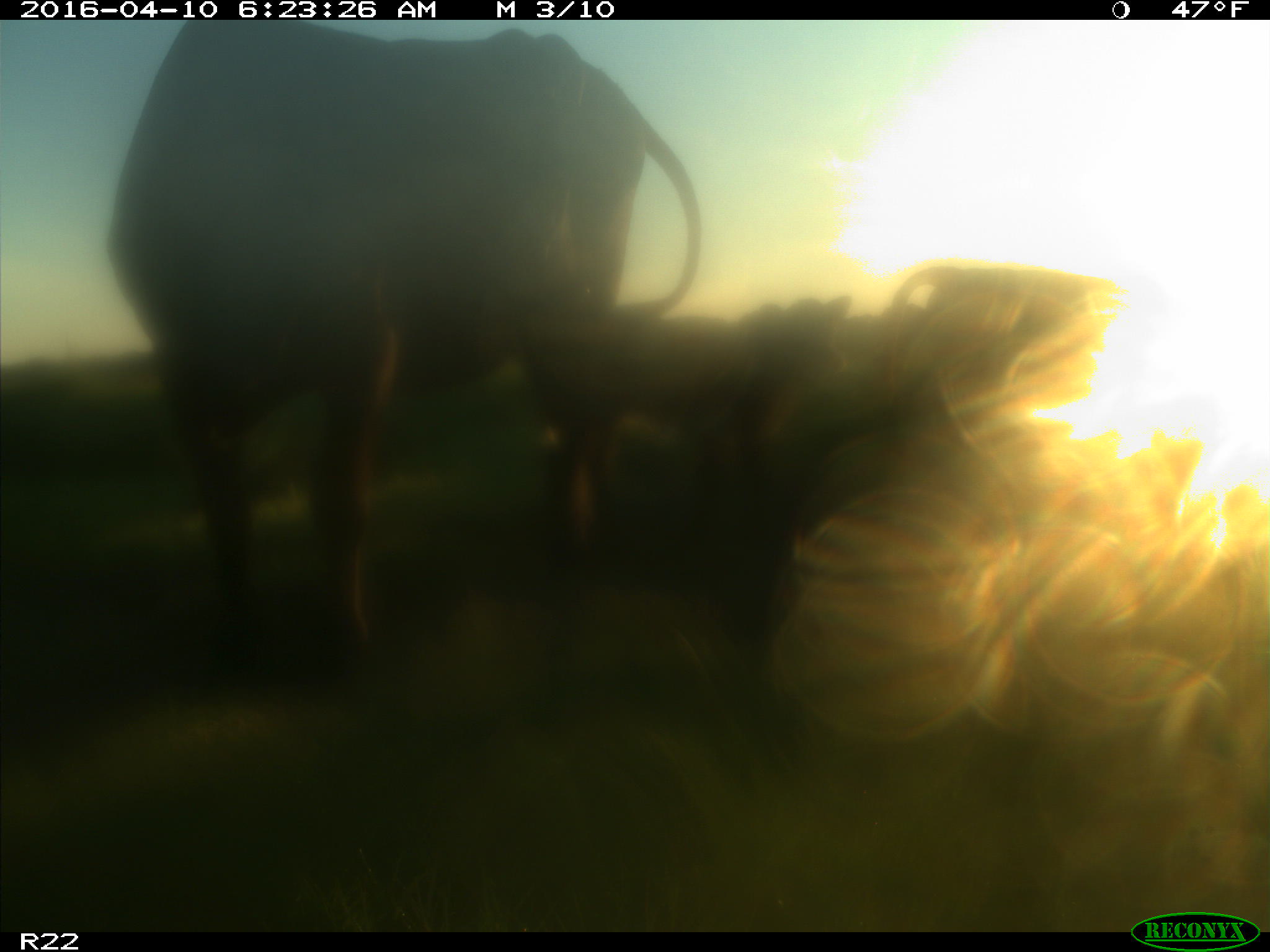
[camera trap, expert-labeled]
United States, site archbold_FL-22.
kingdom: Animalia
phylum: Chordata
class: Mammalia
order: Artiodactyla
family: Bovidae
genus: Bos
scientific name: Bos taurus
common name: domestic cow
Bos taurus (domestic cow).